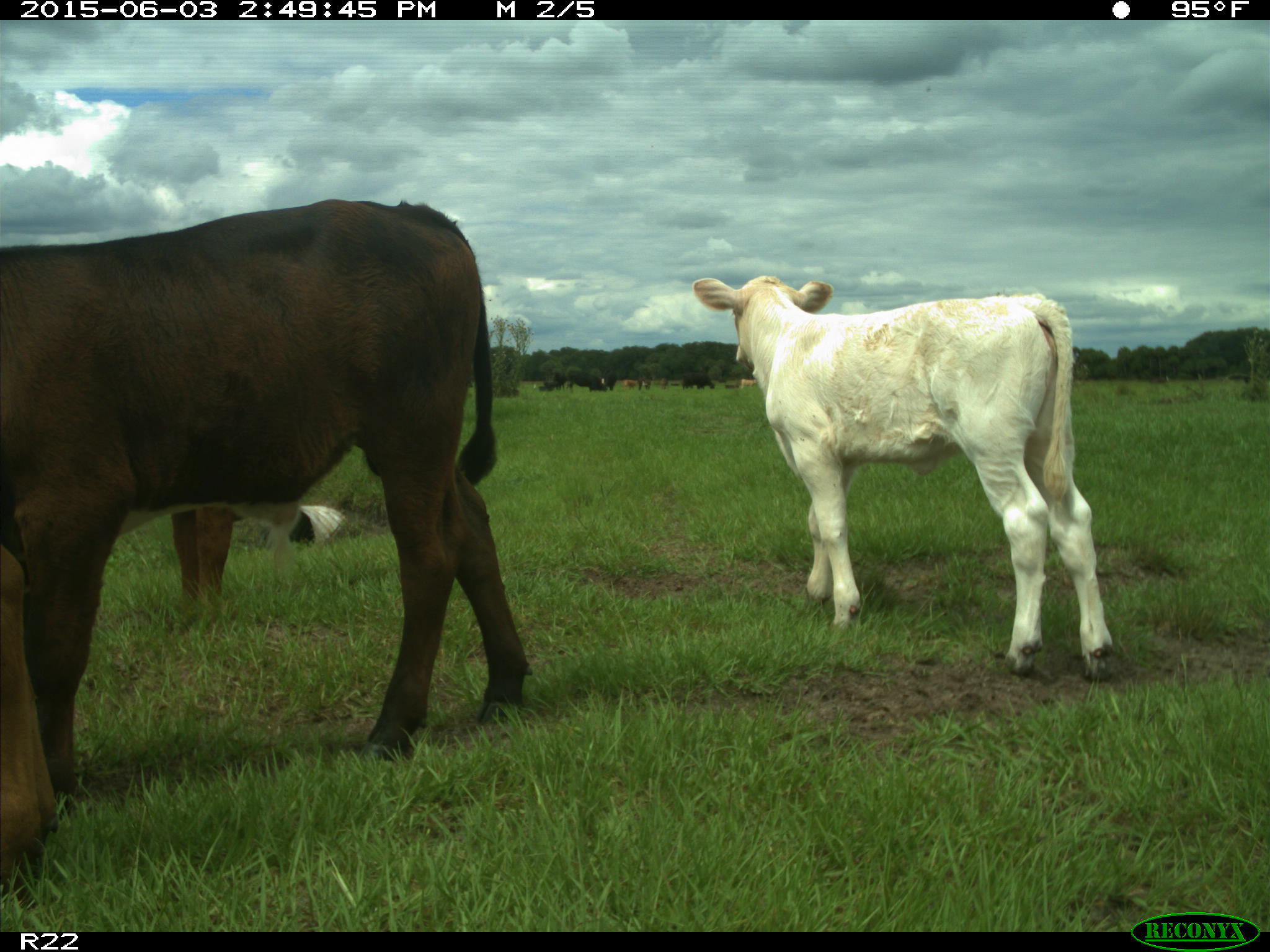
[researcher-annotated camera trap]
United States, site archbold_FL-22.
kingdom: Animalia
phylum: Chordata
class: Mammalia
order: Artiodactyla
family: Bovidae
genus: Bos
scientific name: Bos taurus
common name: domestic cow